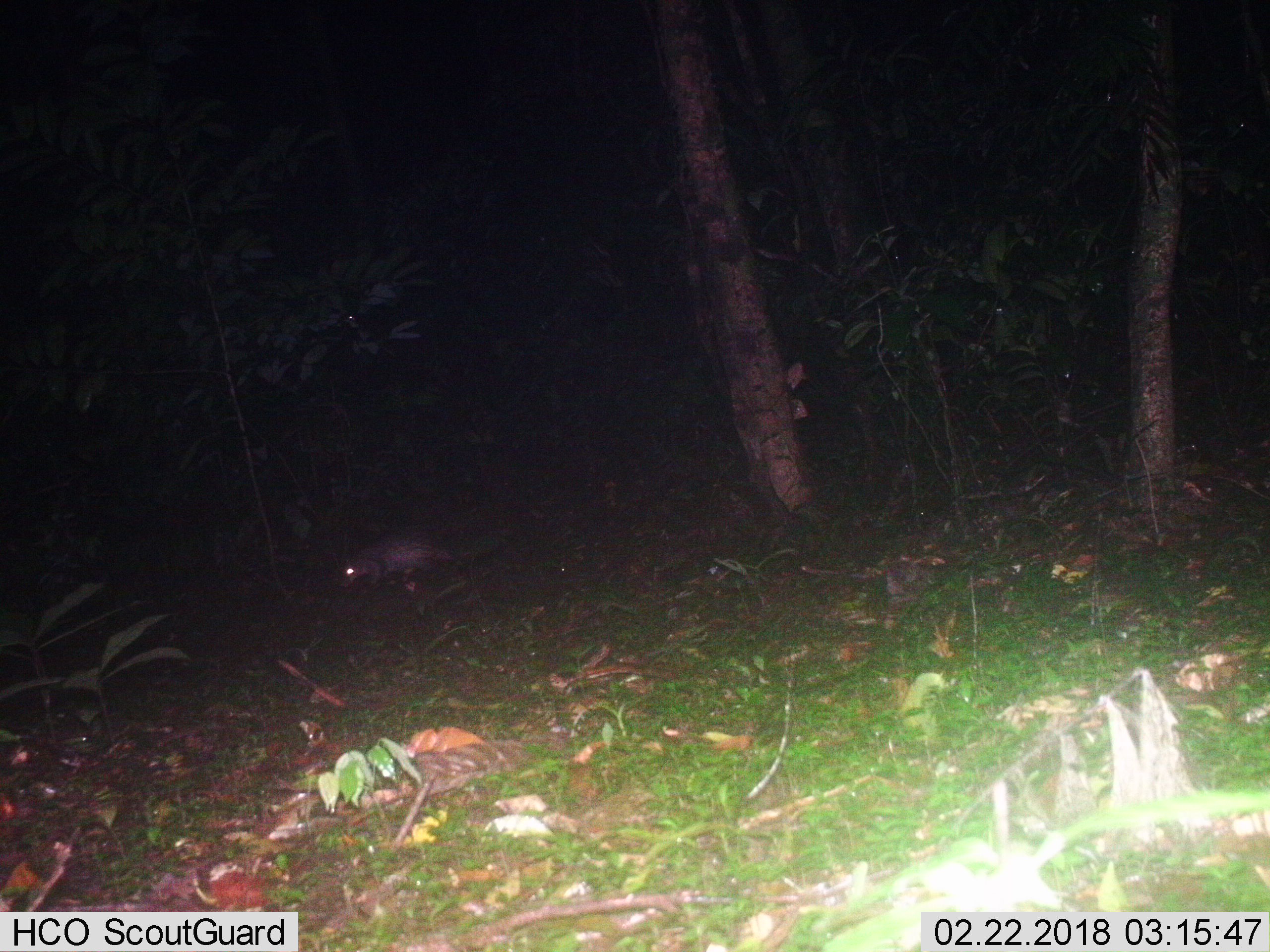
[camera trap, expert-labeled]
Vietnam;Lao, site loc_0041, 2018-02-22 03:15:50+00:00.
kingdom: Animalia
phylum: Chordata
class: Mammalia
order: Rodentia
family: Hystricidae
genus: Atherurus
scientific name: Atherurus macrourus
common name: asiatic brush-tailed porcupine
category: asiatic brush tailed porcupine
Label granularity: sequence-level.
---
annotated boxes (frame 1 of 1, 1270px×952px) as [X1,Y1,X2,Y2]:
asiatic brush tailed porcupine: [334,527,472,592]